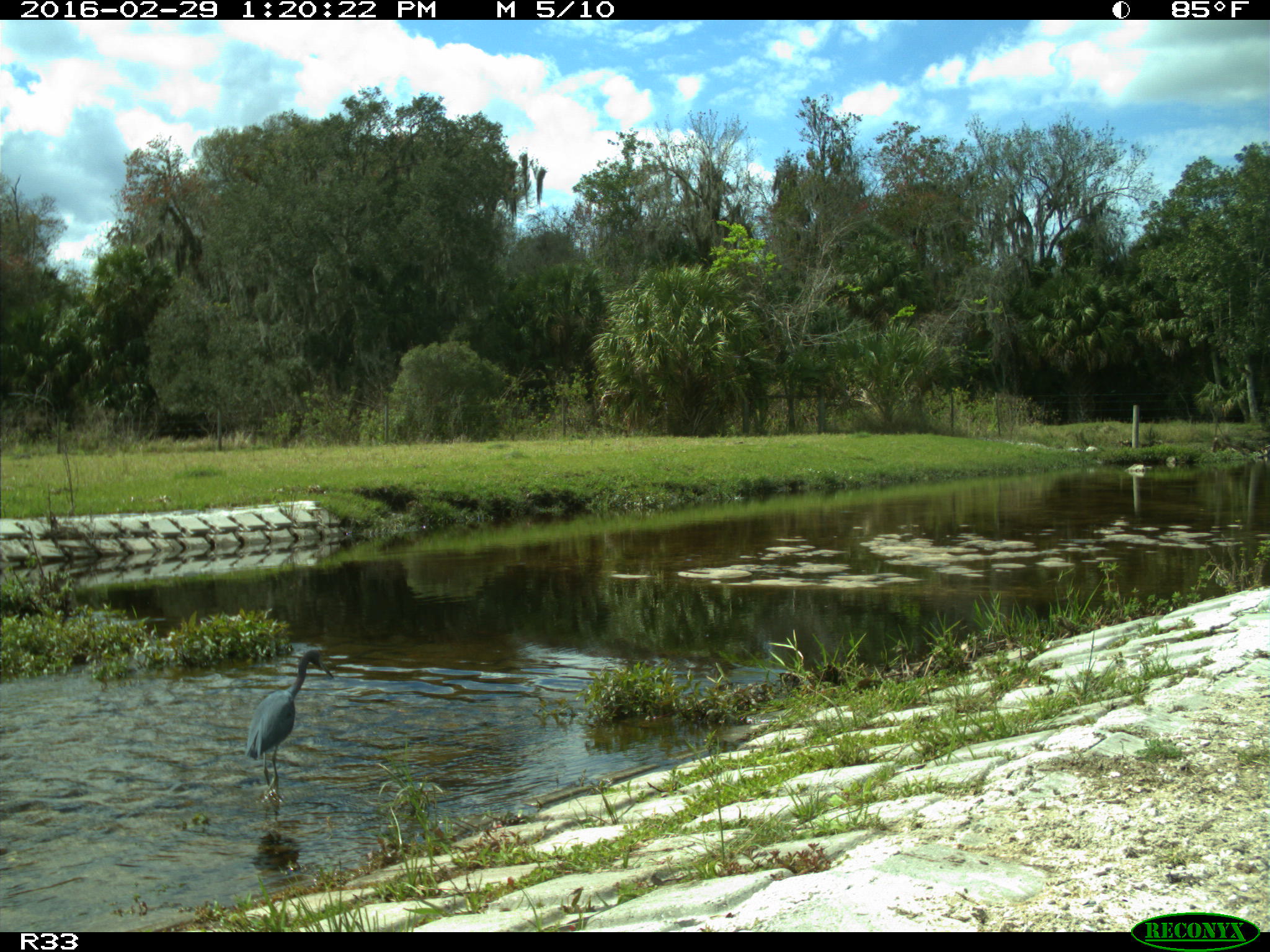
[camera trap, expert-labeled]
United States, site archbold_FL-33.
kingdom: Animalia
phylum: Chordata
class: Aves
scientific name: Aves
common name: birds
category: unidentified bird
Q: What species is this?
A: Unidentified bird (birds) (Aves).